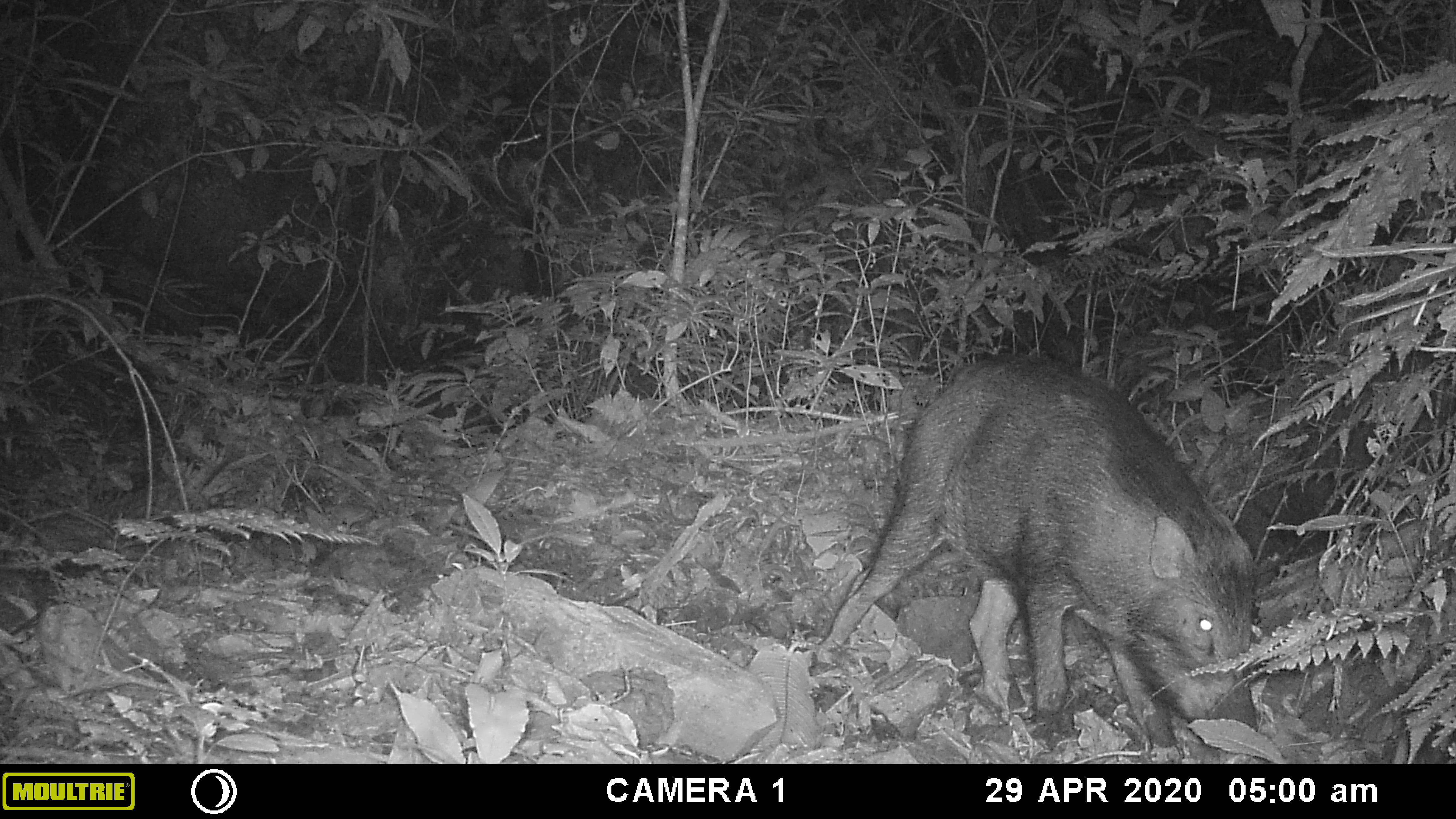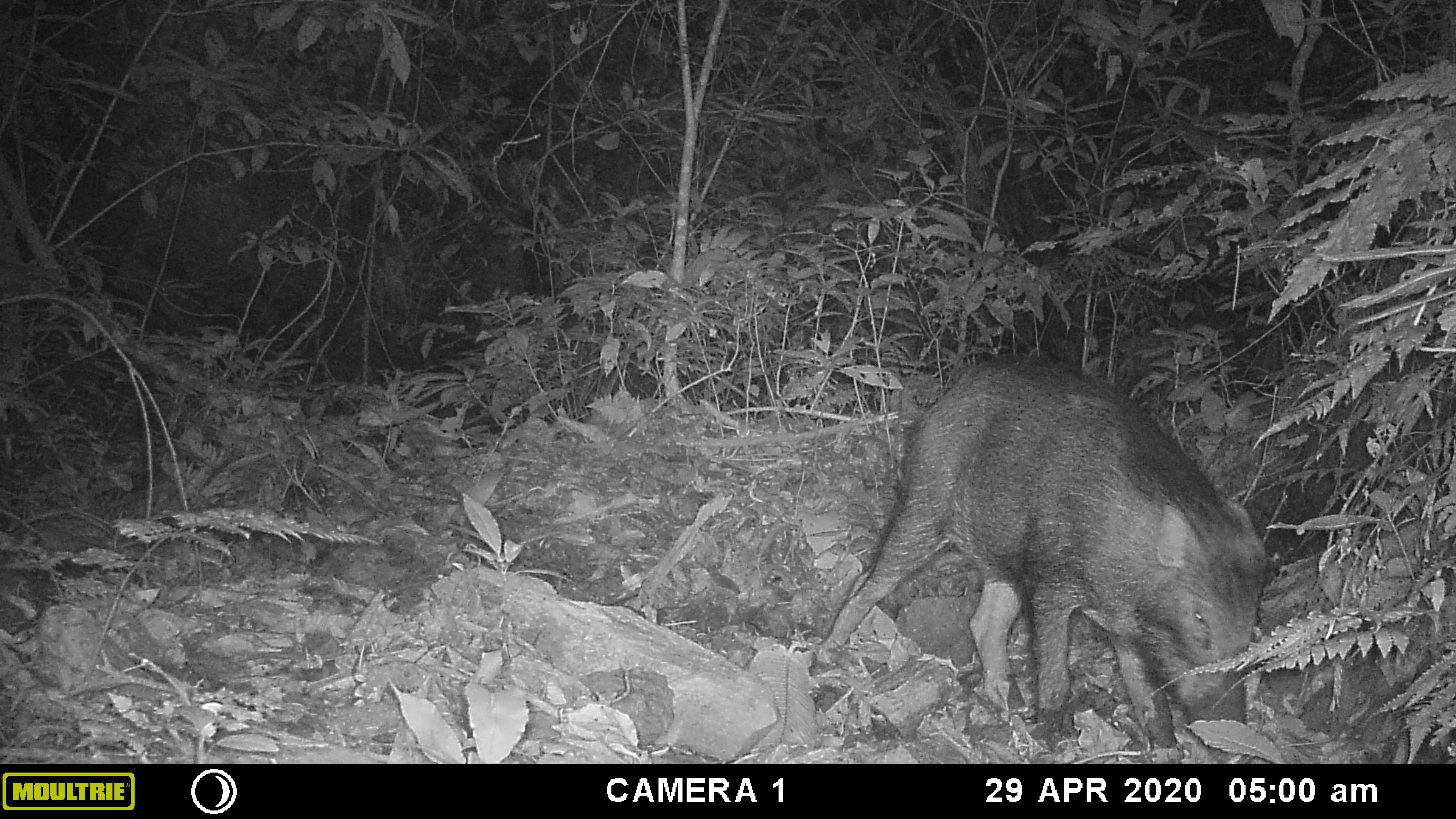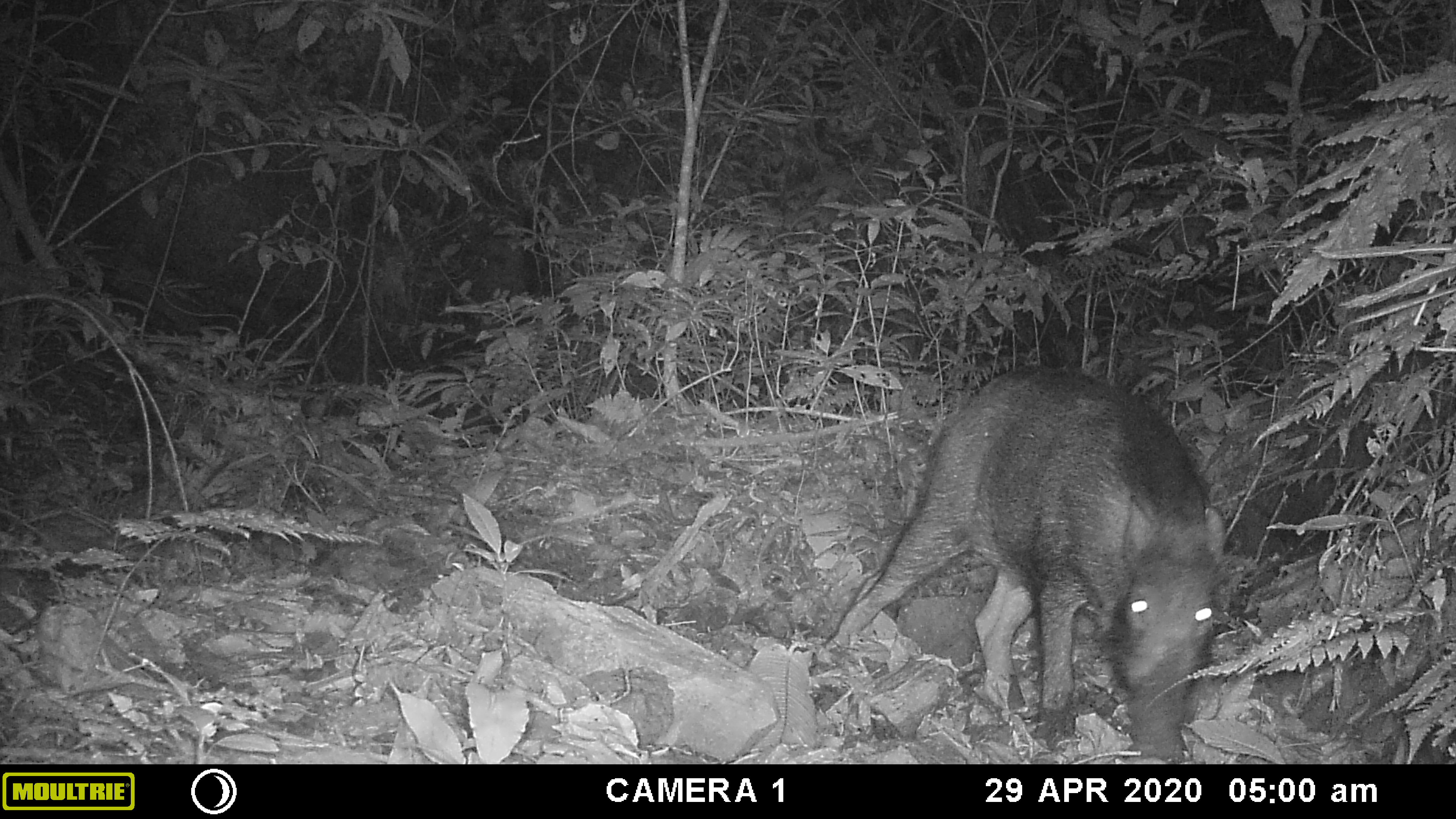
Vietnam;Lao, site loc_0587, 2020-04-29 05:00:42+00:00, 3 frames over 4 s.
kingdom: Animalia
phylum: Chordata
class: Mammalia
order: Artiodactyla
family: Suidae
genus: Sus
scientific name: Sus scrofa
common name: eurasian wild pig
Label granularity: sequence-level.